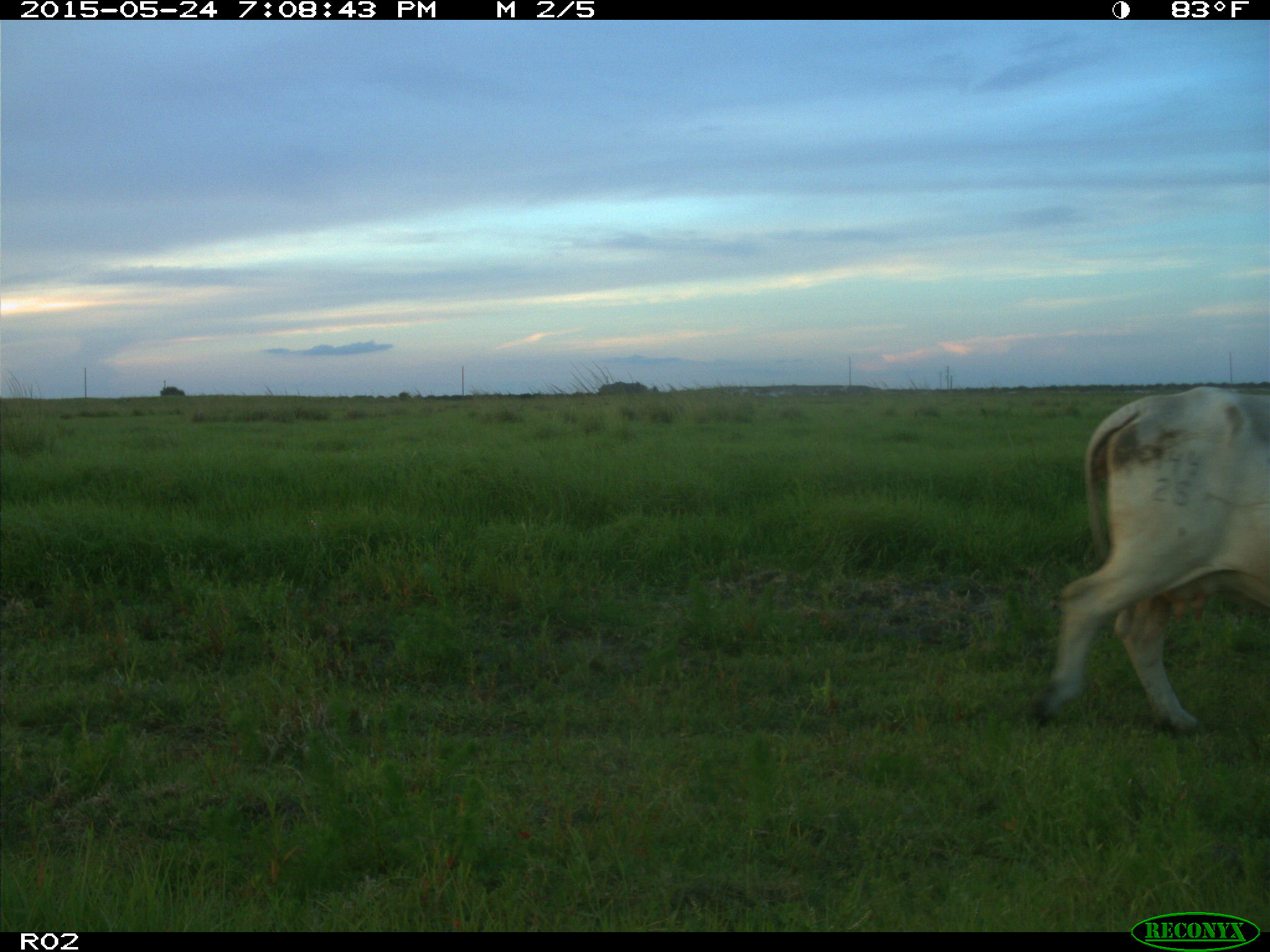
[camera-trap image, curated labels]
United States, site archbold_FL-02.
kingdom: Animalia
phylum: Chordata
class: Mammalia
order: Artiodactyla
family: Bovidae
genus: Bos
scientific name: Bos taurus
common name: domestic cow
Bos taurus (domestic cow).